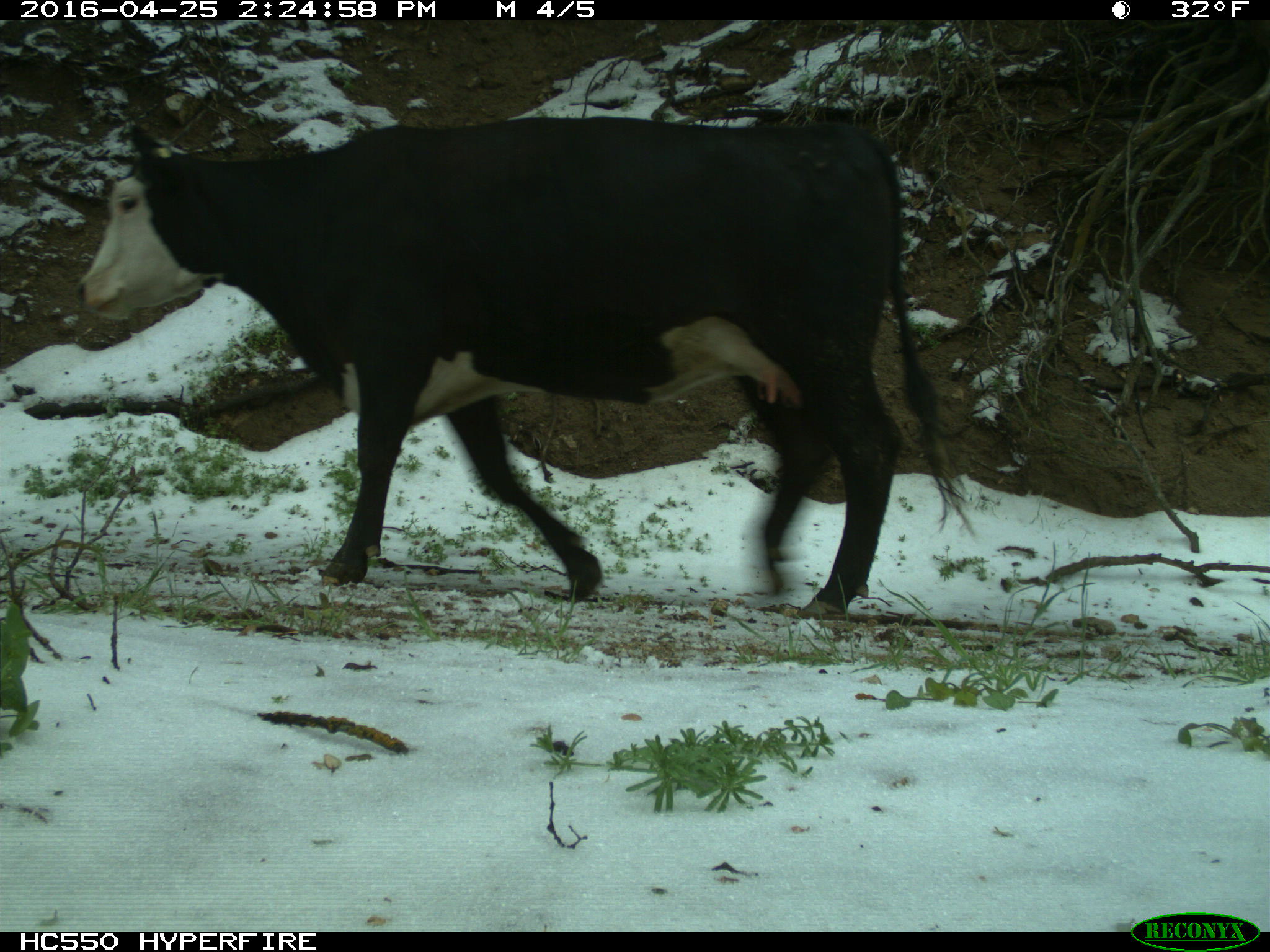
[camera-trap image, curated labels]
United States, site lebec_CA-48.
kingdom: Animalia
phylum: Chordata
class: Mammalia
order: Artiodactyla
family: Bovidae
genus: Bos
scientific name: Bos taurus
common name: domestic cow